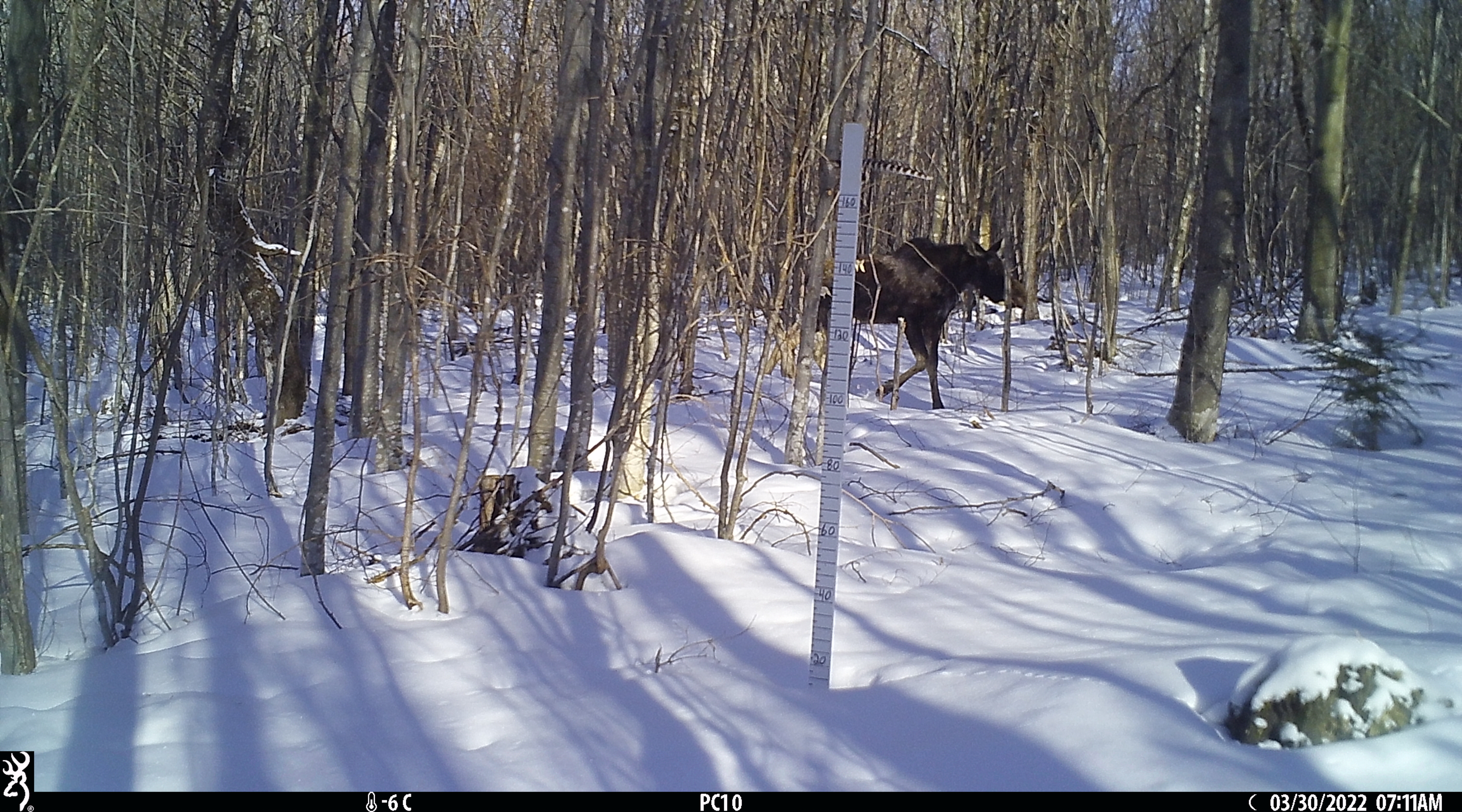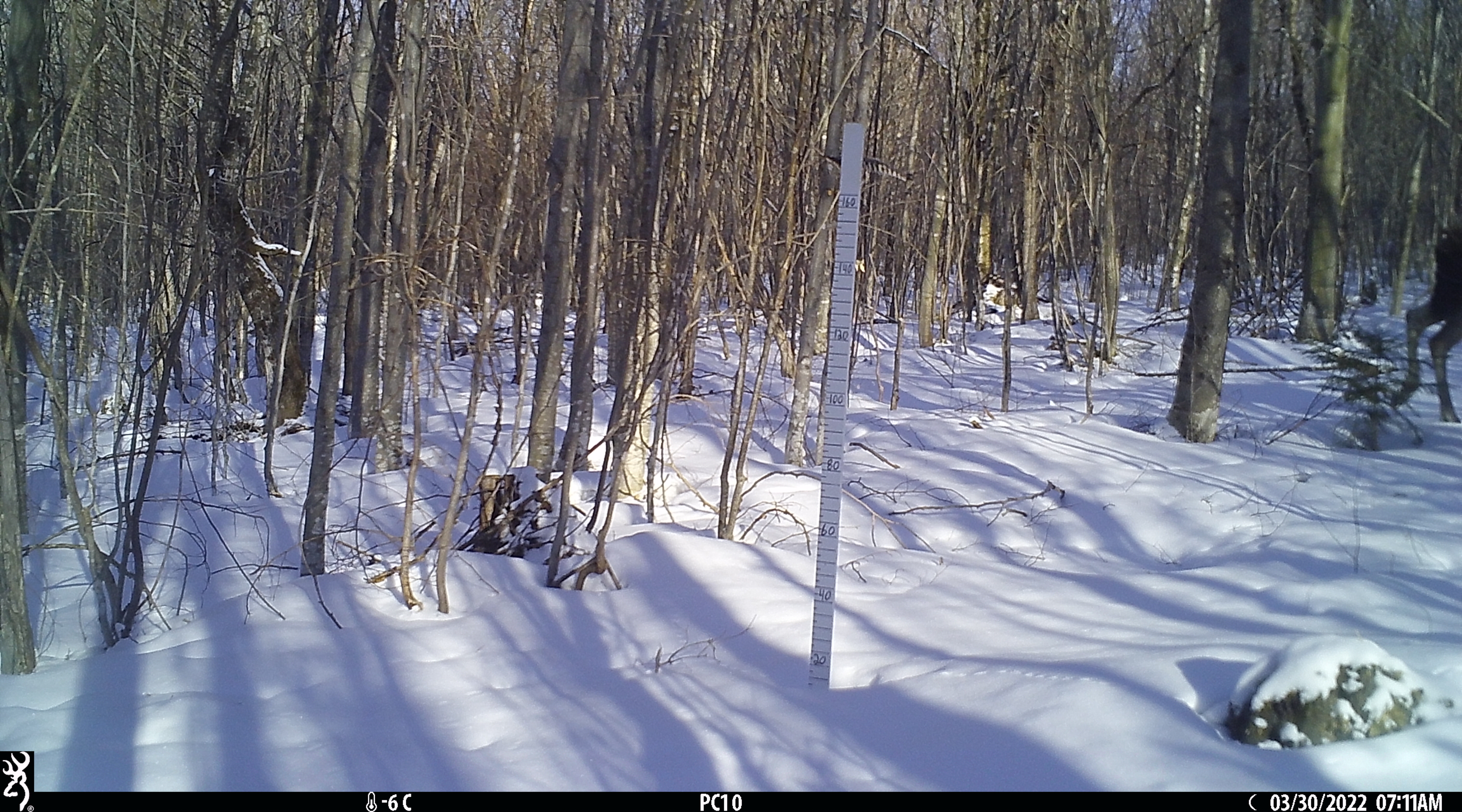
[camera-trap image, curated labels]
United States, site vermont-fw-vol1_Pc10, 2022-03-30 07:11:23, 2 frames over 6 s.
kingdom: Animalia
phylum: Chordata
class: Mammalia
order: Artiodactyla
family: Cervidae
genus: Alces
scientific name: Alces alces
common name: moose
Moose (Alces alces).